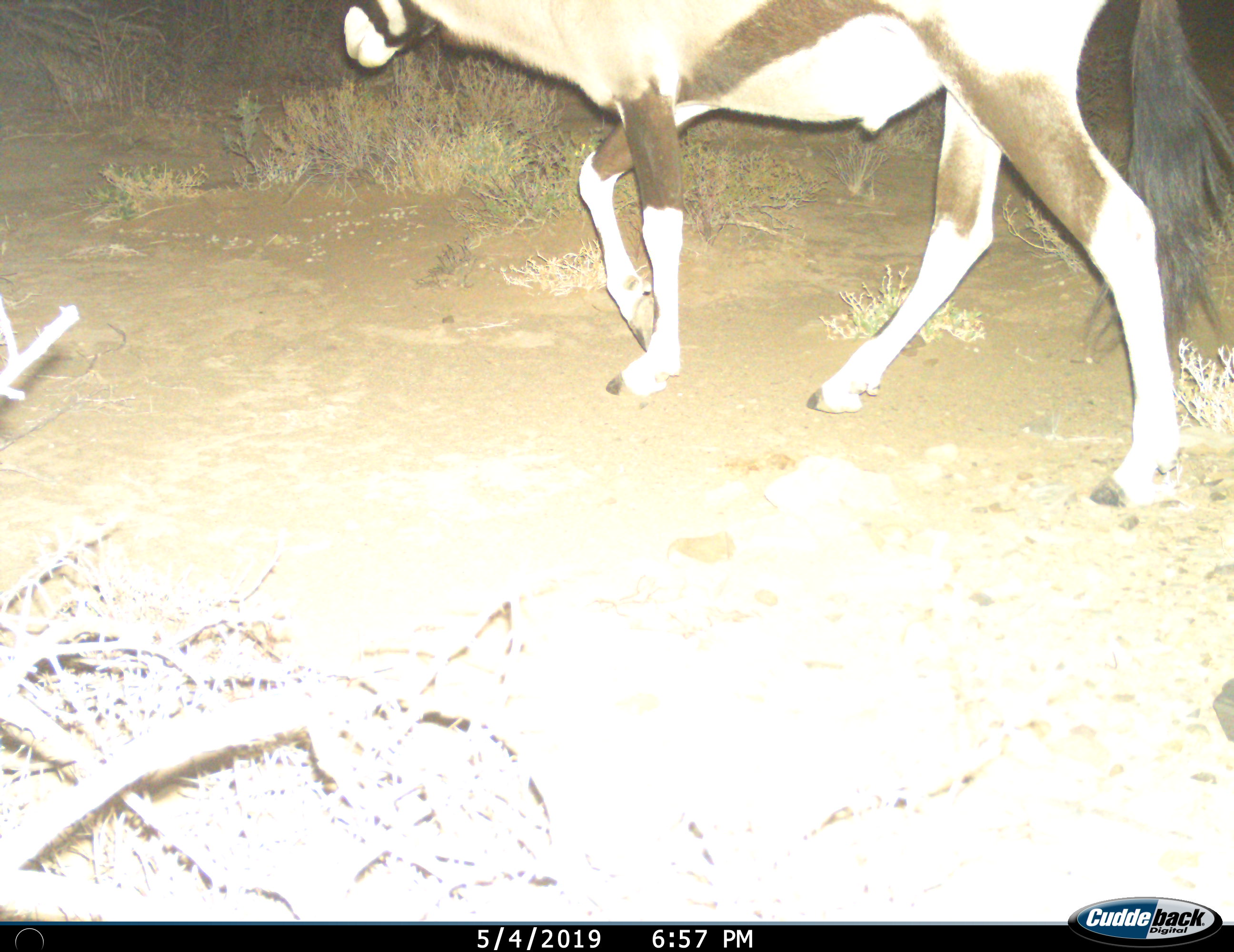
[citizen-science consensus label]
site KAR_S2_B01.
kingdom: Animalia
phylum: Chordata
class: Mammalia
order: Artiodactyla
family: Bovidae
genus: Oryx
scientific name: Oryx gazella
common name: gemsbok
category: oryx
Oryx (gemsbok) (Oryx gazella), count 1. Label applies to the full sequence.